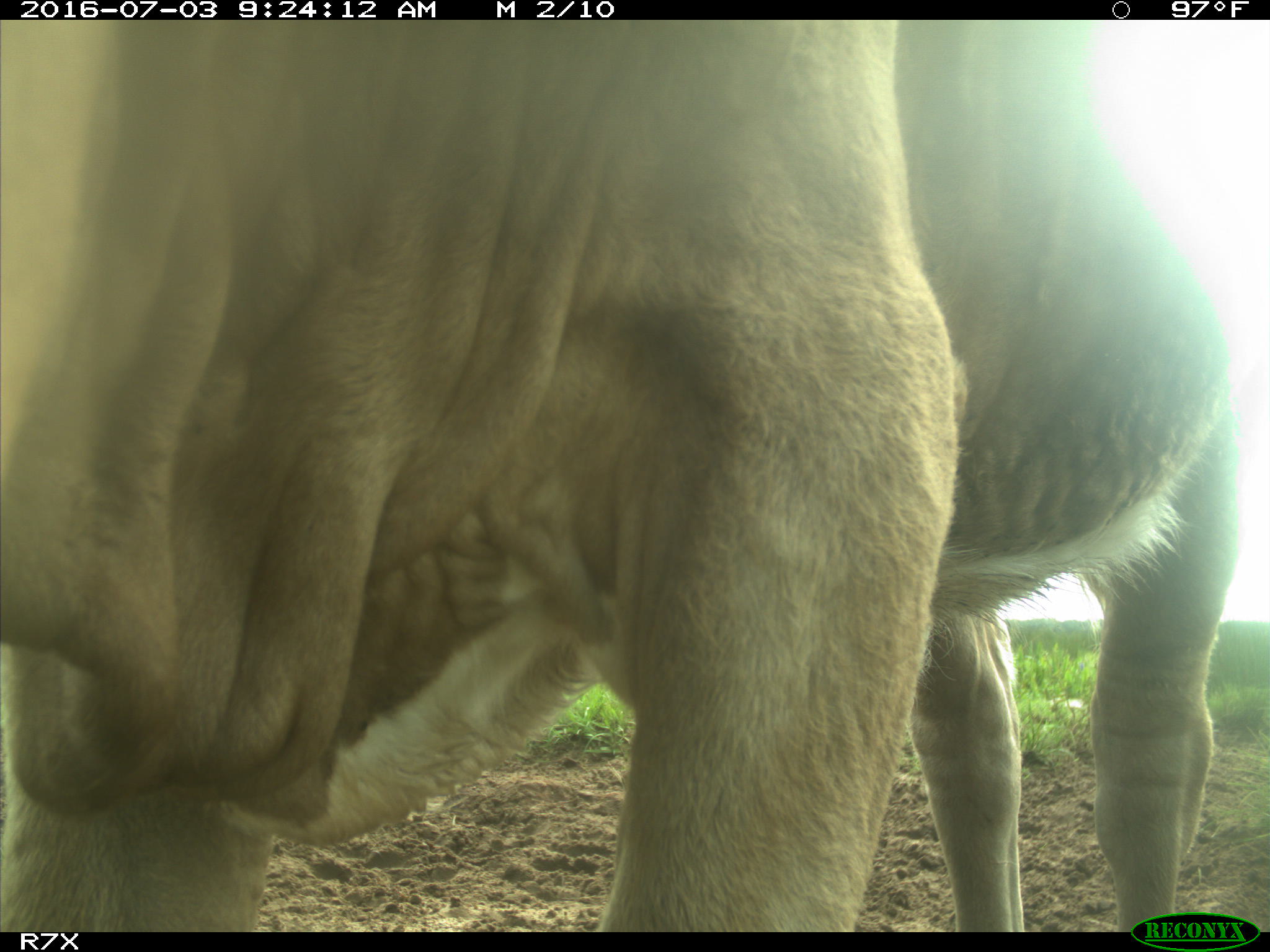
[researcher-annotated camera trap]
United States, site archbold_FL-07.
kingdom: Animalia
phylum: Chordata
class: Mammalia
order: Artiodactyla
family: Bovidae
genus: Bos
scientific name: Bos taurus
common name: domestic cow